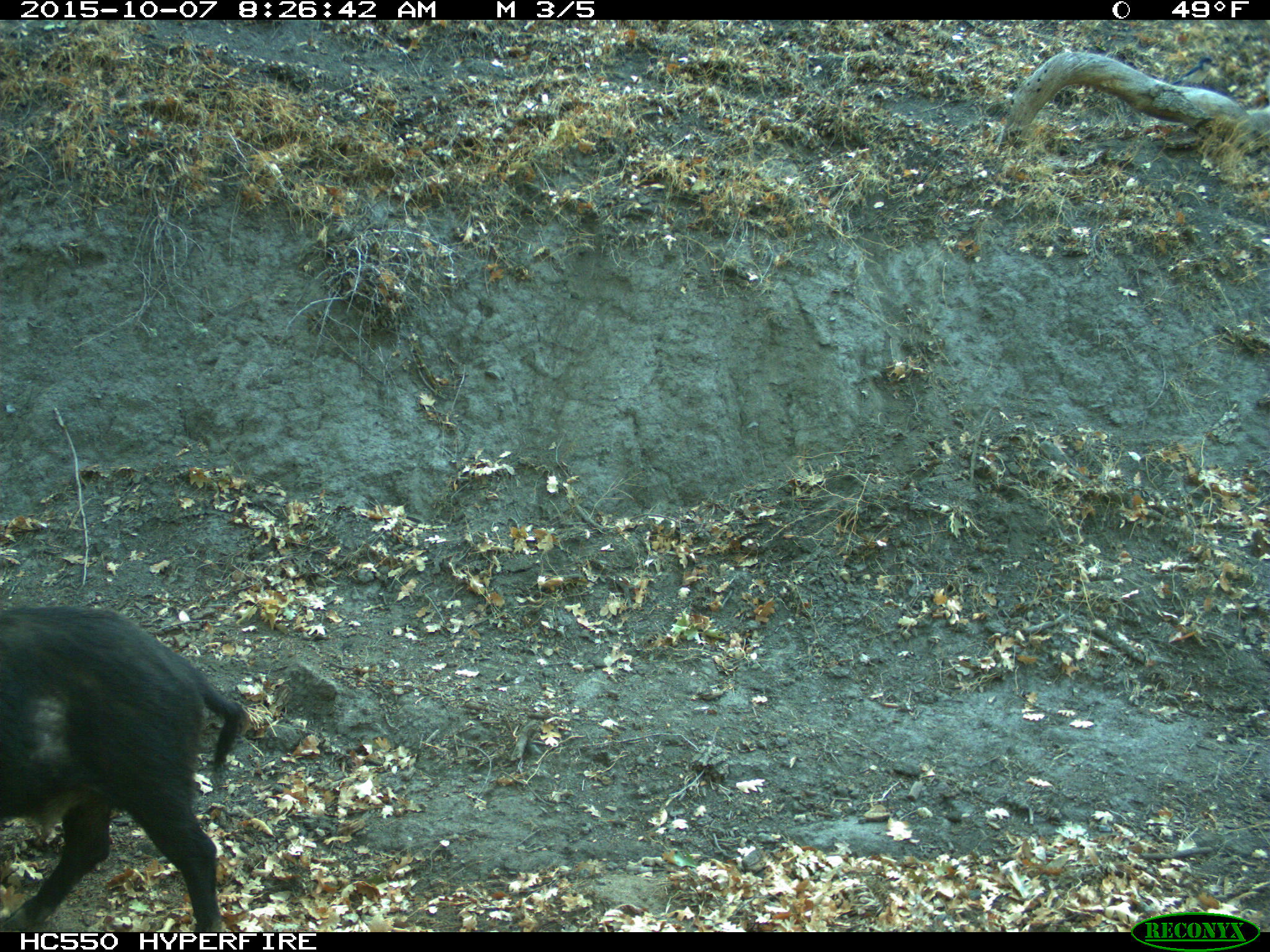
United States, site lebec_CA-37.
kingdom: Animalia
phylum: Chordata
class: Mammalia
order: Artiodactyla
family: Suidae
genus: Sus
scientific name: Sus scrofa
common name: wild boar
Sus scrofa (wild boar).